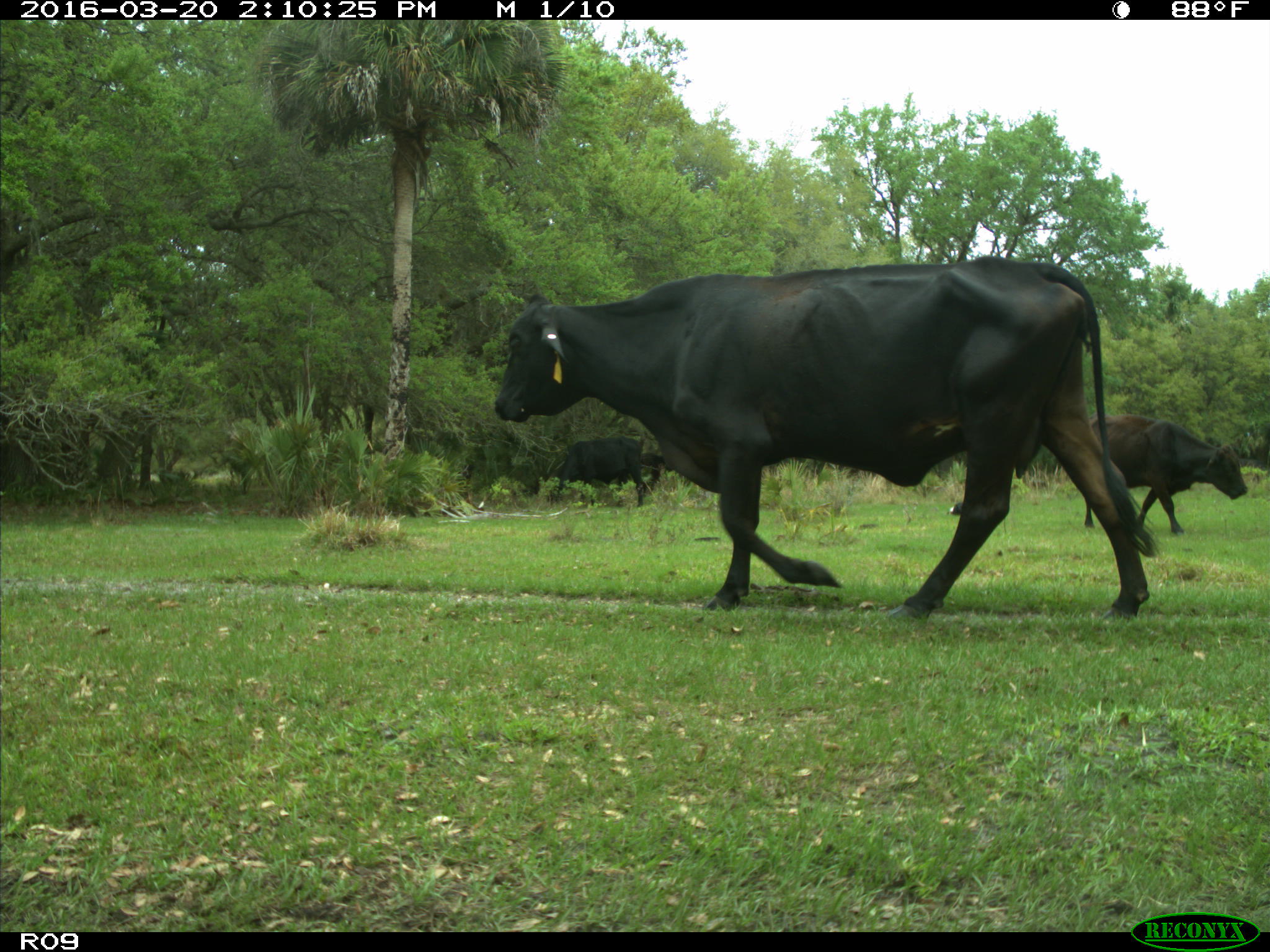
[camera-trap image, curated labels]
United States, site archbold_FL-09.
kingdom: Animalia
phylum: Chordata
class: Mammalia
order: Artiodactyla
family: Bovidae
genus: Bos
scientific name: Bos taurus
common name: domestic cow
Bos taurus (domestic cow).